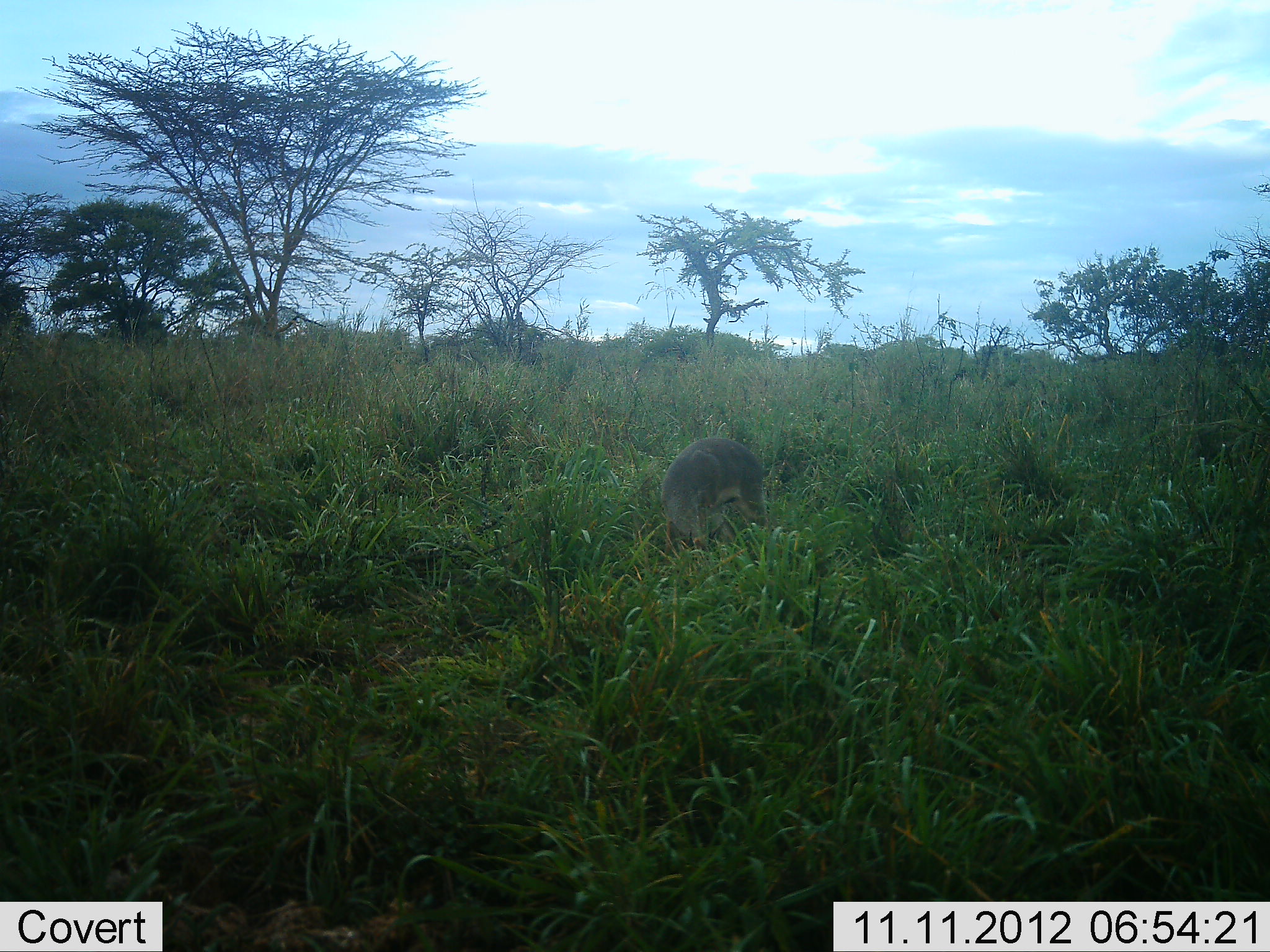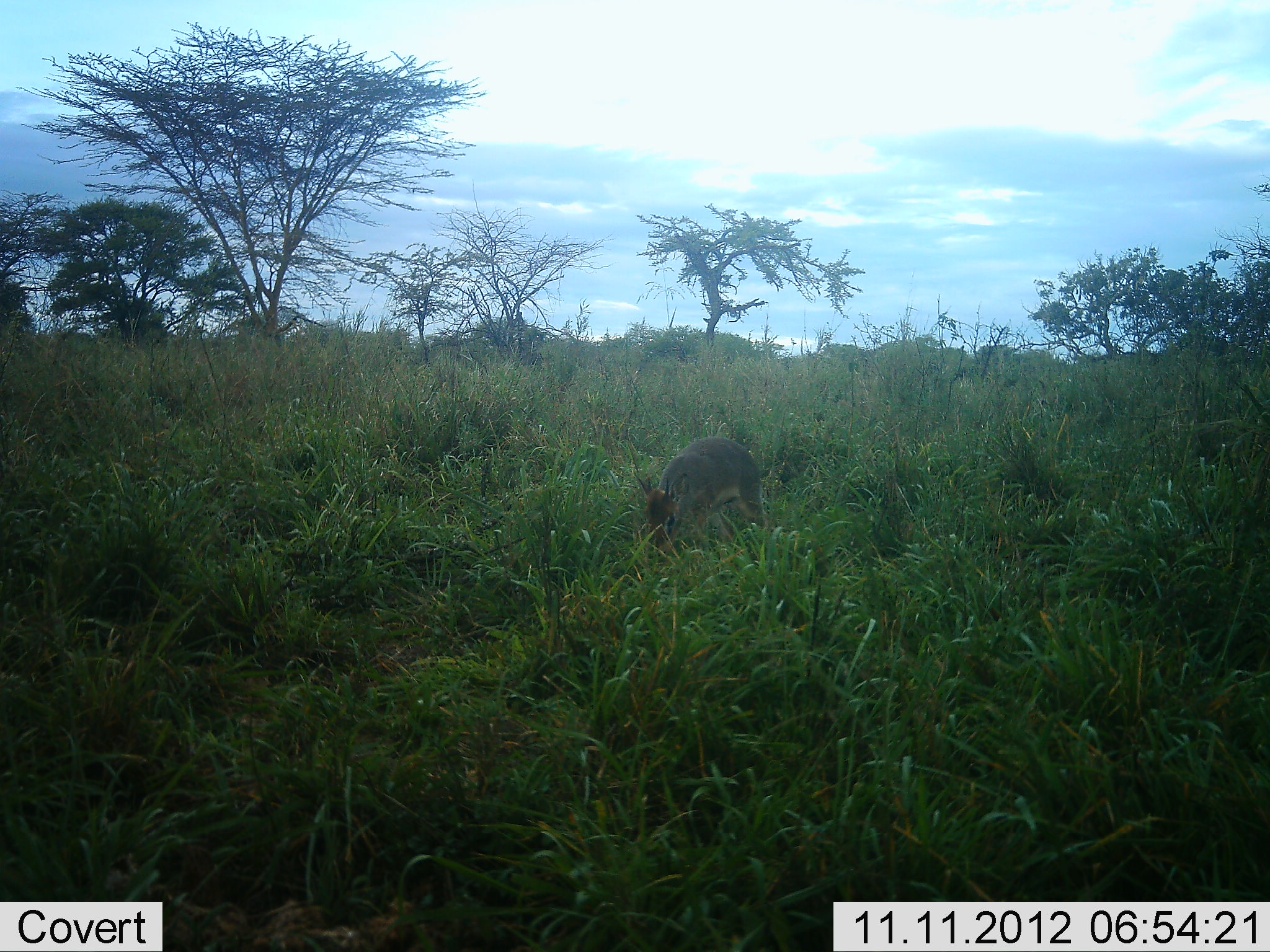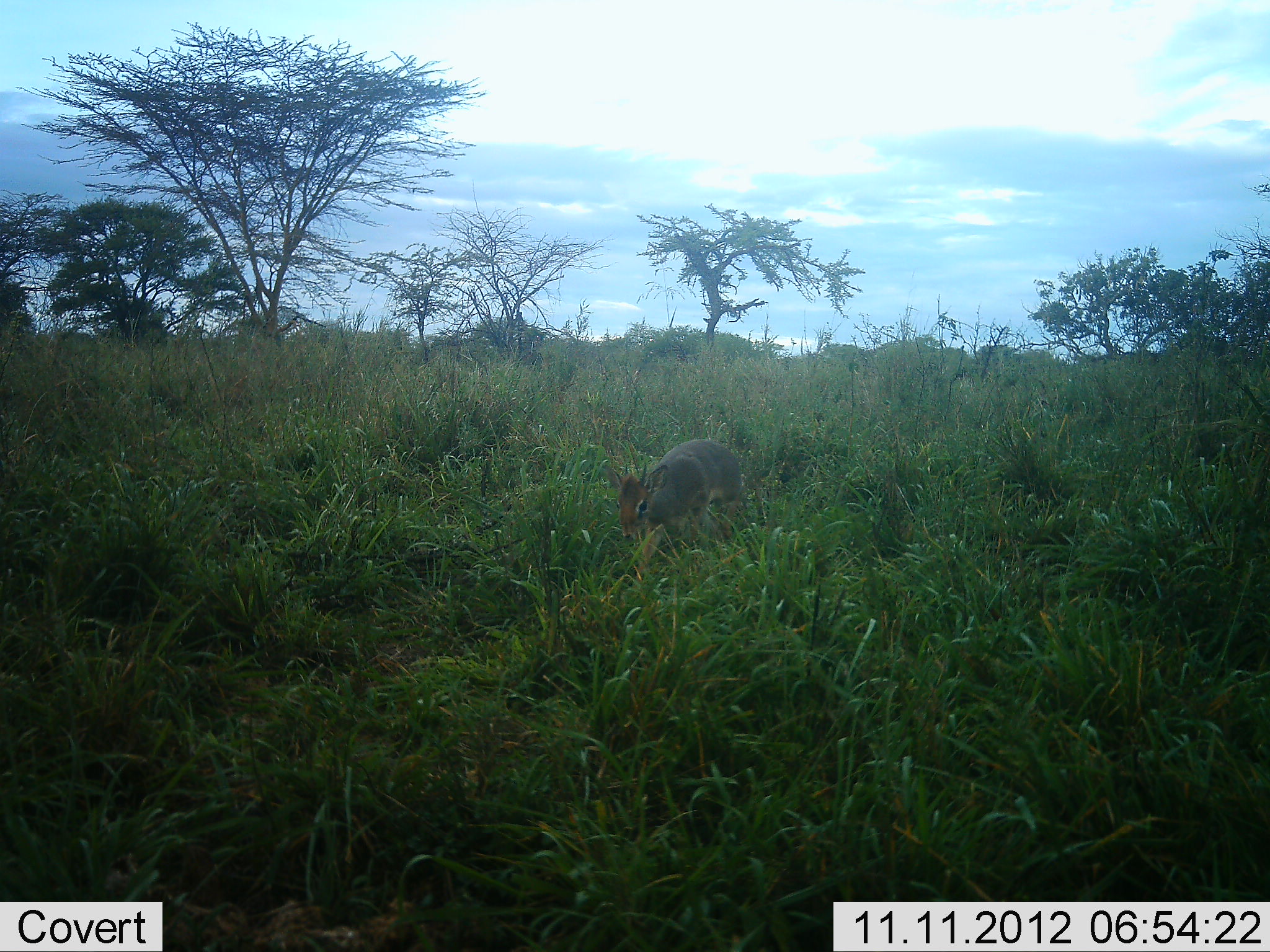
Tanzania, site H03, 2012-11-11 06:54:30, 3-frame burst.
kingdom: Animalia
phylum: Chordata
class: Mammalia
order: Artiodactyla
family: Bovidae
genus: Madoqua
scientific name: Madoqua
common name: dikdik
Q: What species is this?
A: Dikdik (Madoqua).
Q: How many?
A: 1.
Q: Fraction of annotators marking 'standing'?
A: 0%.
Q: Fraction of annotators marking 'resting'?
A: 0%.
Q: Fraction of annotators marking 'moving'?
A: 40%.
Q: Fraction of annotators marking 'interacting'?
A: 0%.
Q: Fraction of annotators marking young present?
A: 0%.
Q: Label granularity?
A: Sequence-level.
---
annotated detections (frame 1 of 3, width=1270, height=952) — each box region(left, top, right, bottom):
animal: region(661, 436, 767, 558)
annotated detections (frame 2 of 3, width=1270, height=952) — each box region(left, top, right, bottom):
animal: region(633, 436, 765, 571)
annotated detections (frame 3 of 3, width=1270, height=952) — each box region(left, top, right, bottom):
animal: region(601, 439, 741, 590)